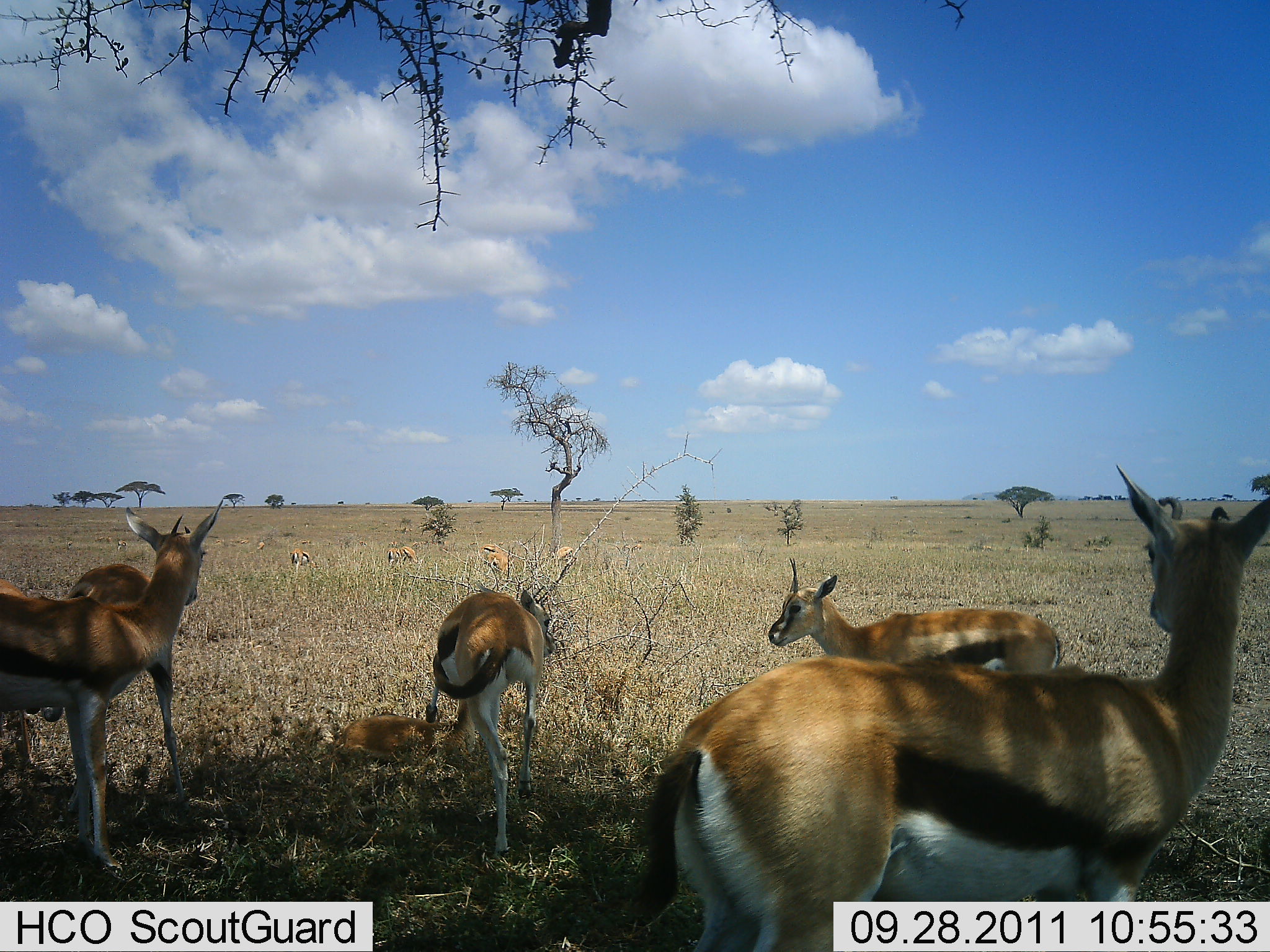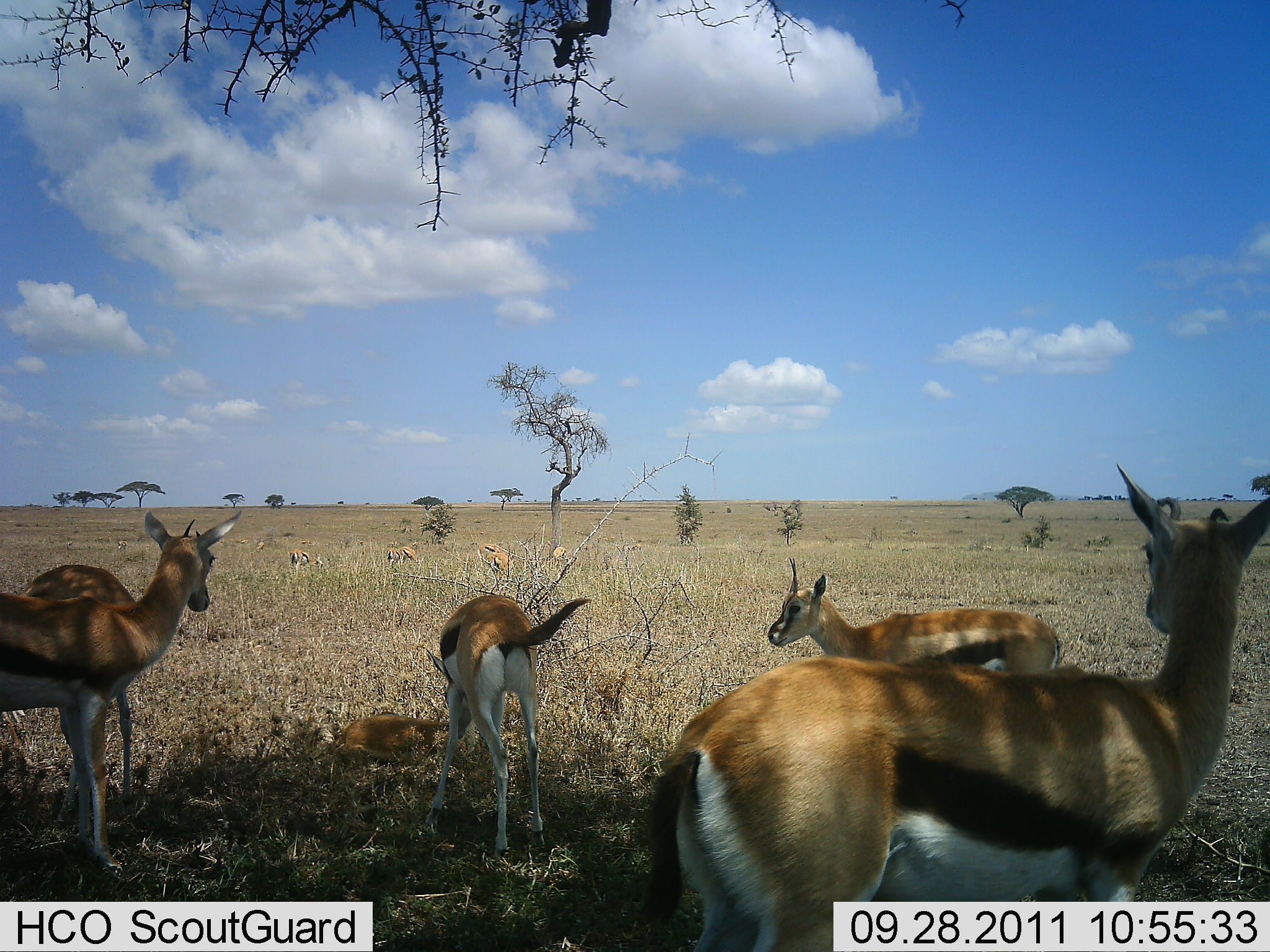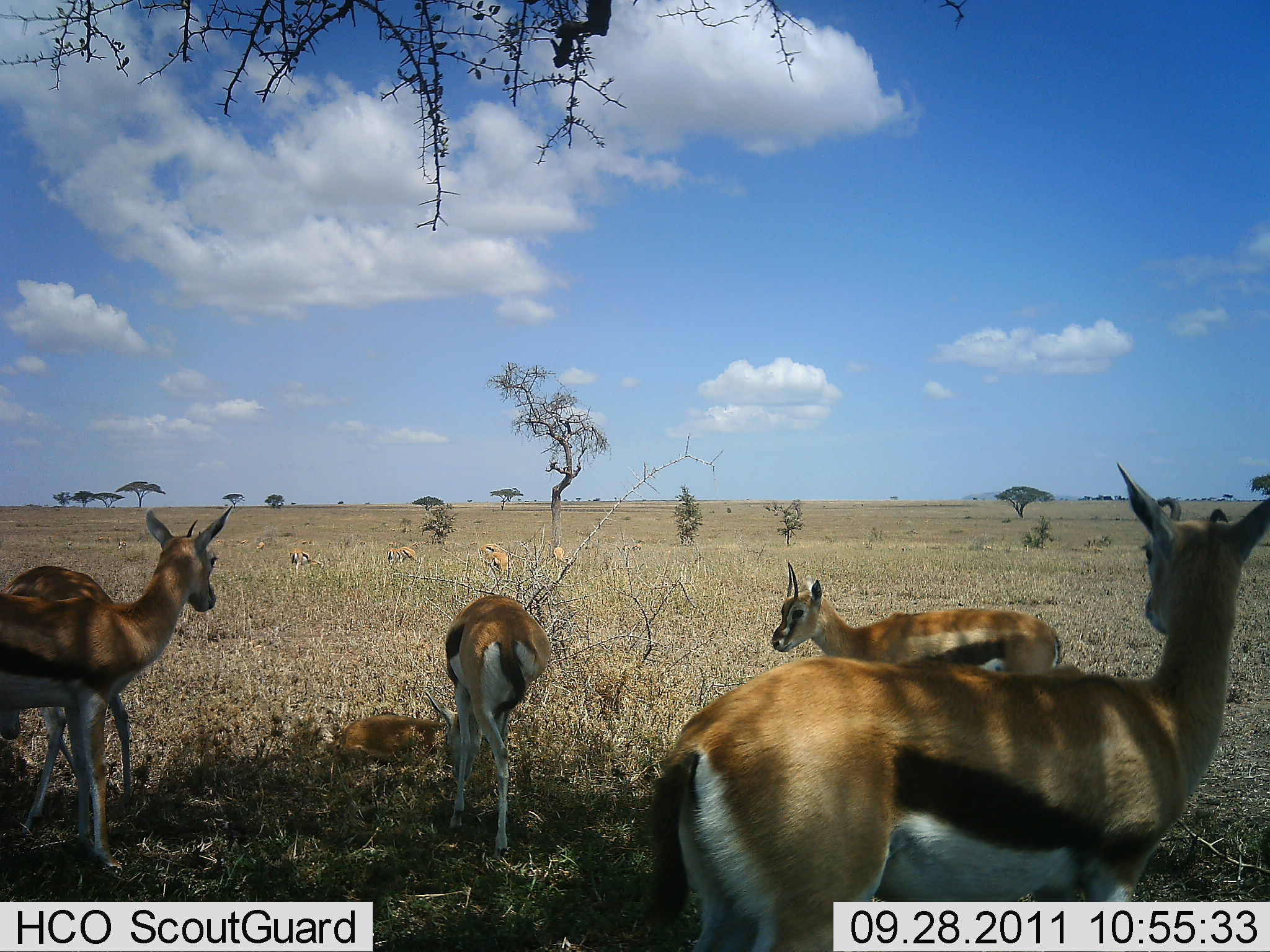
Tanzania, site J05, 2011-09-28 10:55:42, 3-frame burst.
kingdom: Animalia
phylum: Chordata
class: Mammalia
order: Artiodactyla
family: Bovidae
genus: Eudorcas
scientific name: Eudorcas thomsonii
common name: thomson's gazelle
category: gazellethomsons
Gazellethomsons (thomson's gazelle) (Eudorcas thomsonii), count 6. Behavior (volunteer vote fractions): standing 73%, resting 36%, moving 0%, interacting 9%. Young present (vote fraction): 45%. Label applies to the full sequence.